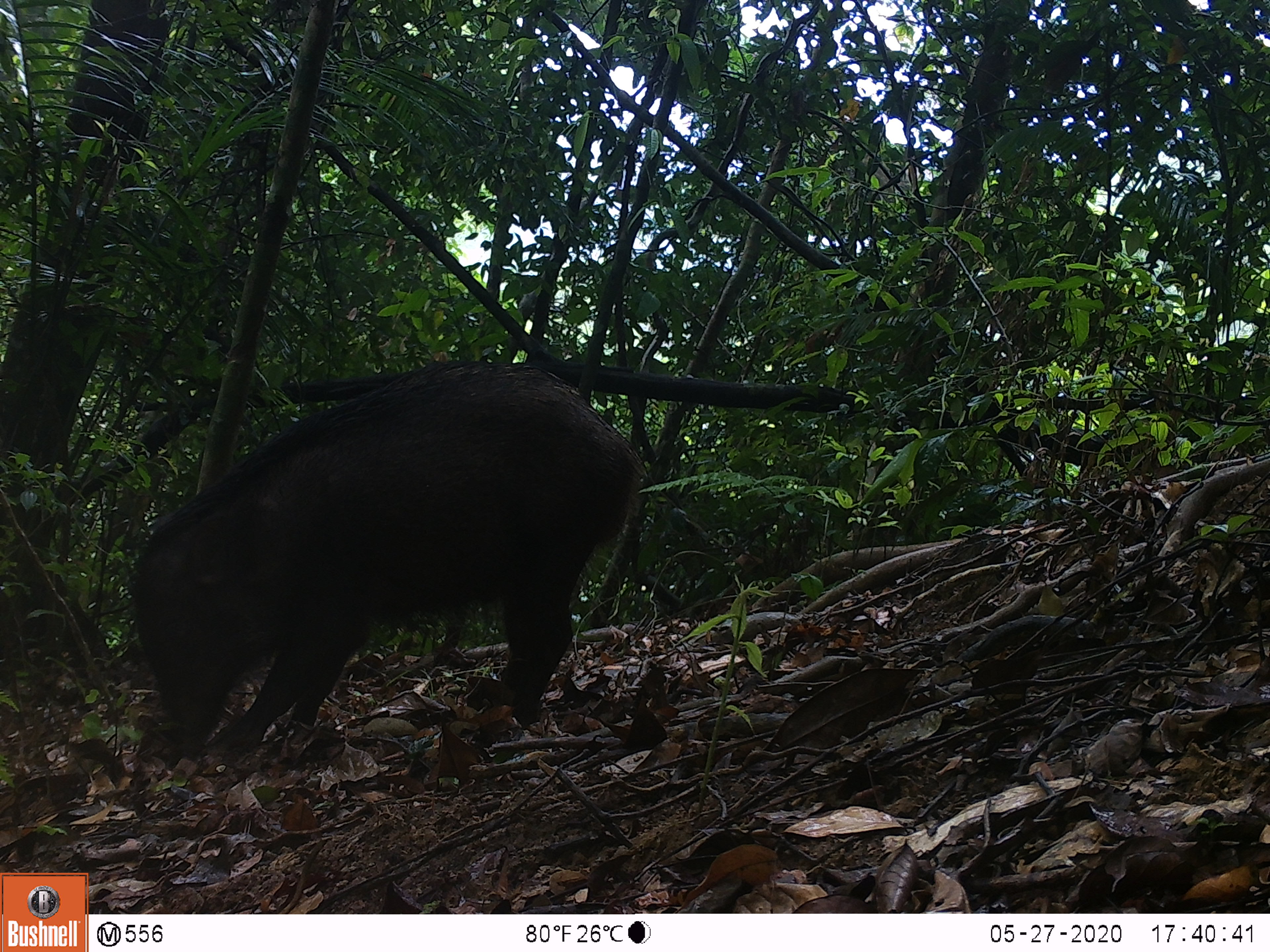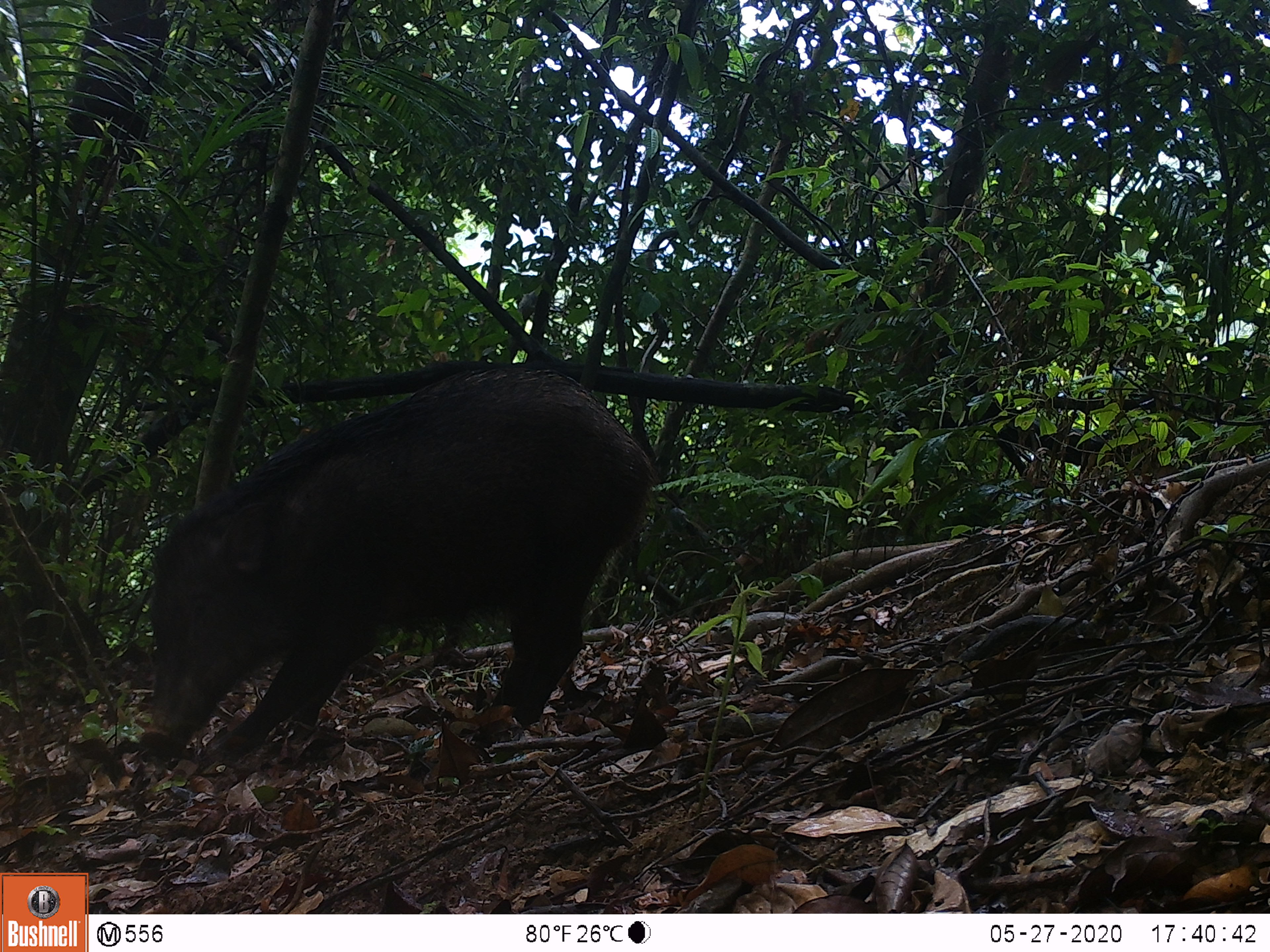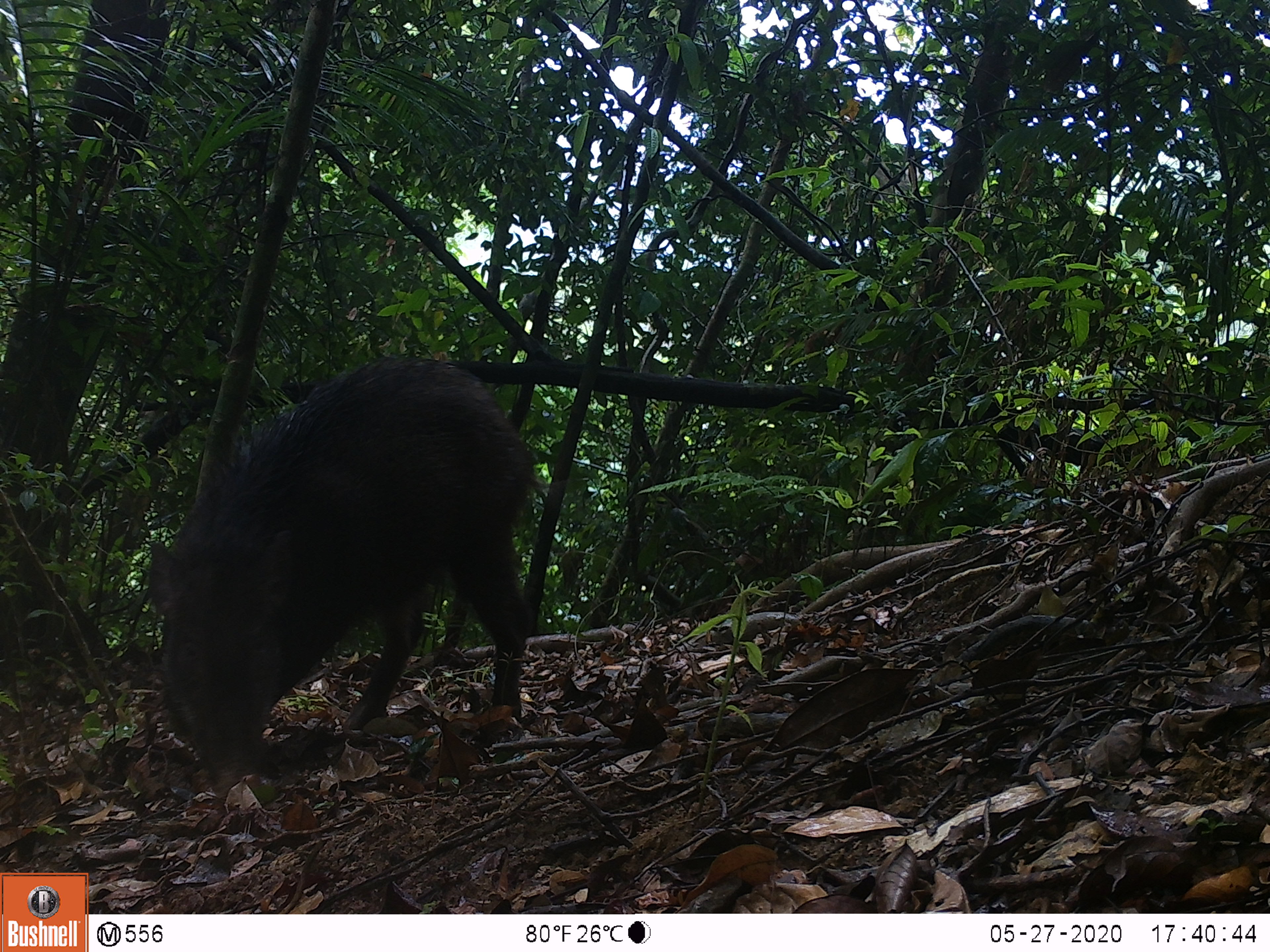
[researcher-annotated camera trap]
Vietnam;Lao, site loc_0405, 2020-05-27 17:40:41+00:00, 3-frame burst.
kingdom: Animalia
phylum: Chordata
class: Mammalia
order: Artiodactyla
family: Suidae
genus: Sus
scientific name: Sus scrofa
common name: eurasian wild pig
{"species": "eurasian wild pig (Sus scrofa)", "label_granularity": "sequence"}